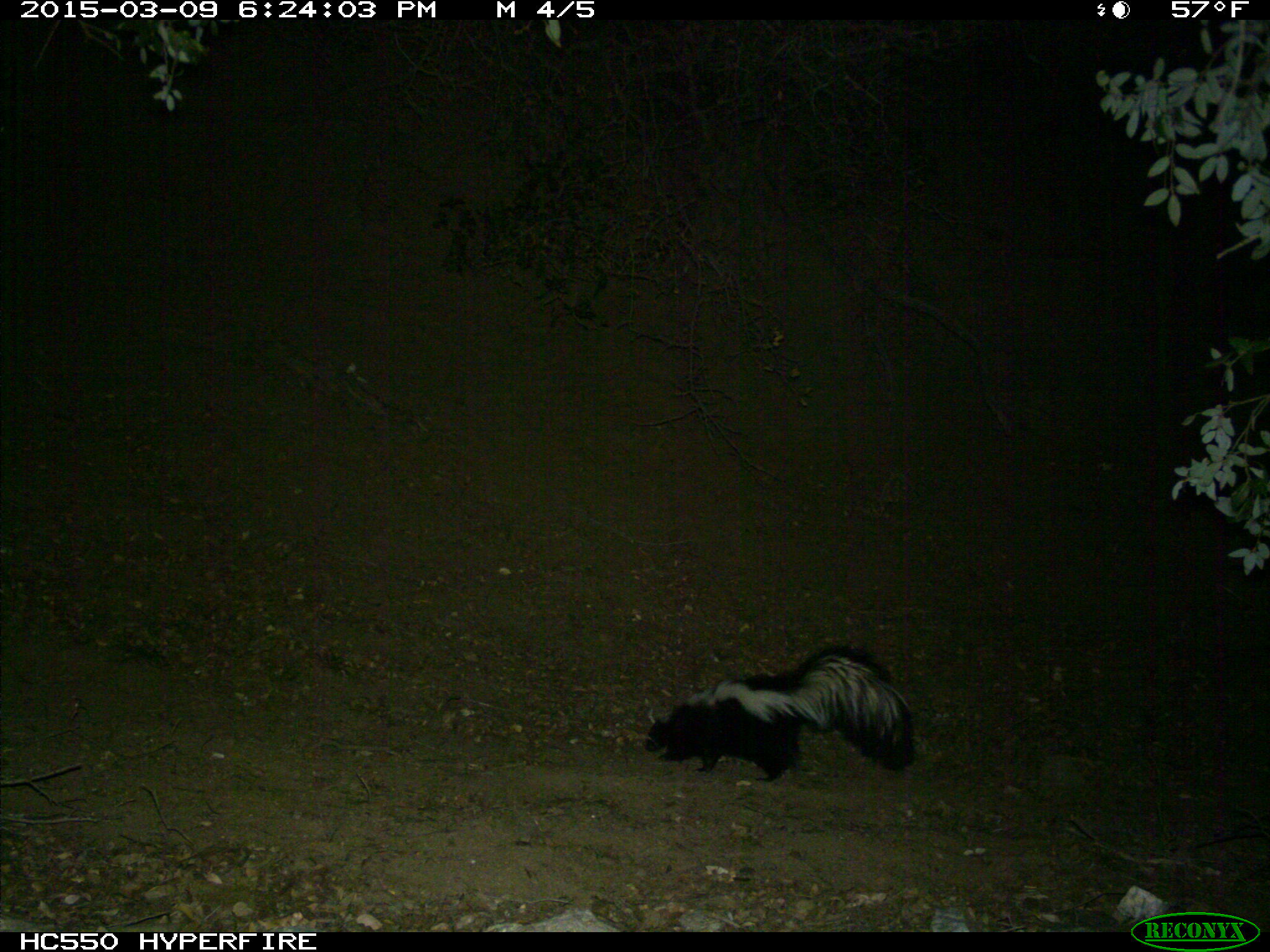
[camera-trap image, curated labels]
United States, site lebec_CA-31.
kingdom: Animalia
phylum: Chordata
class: Mammalia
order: Carnivora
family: Mephitidae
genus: Mephitis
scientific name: Mephitis mephitis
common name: striped skunk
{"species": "Mephitis mephitis (striped skunk)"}